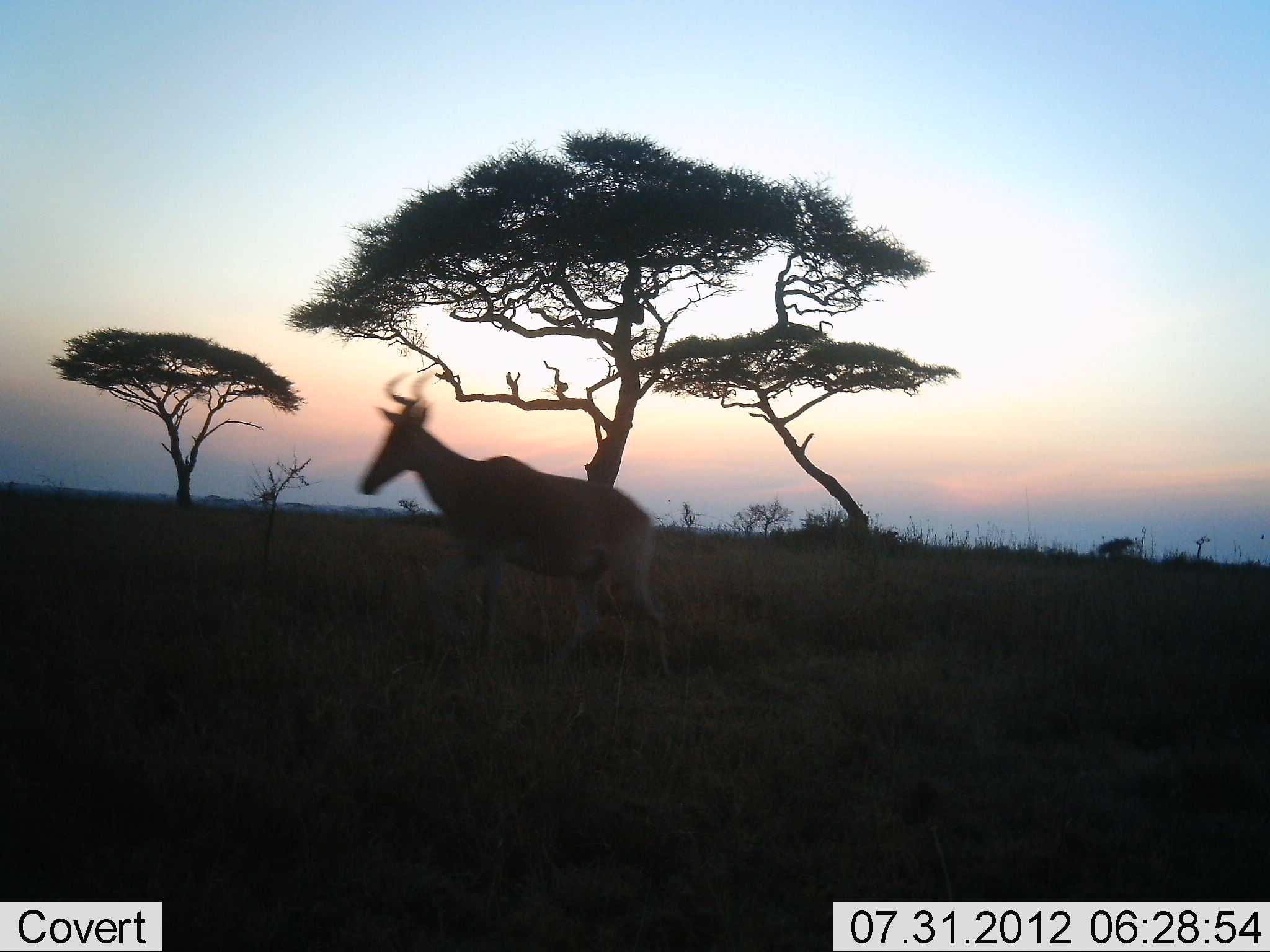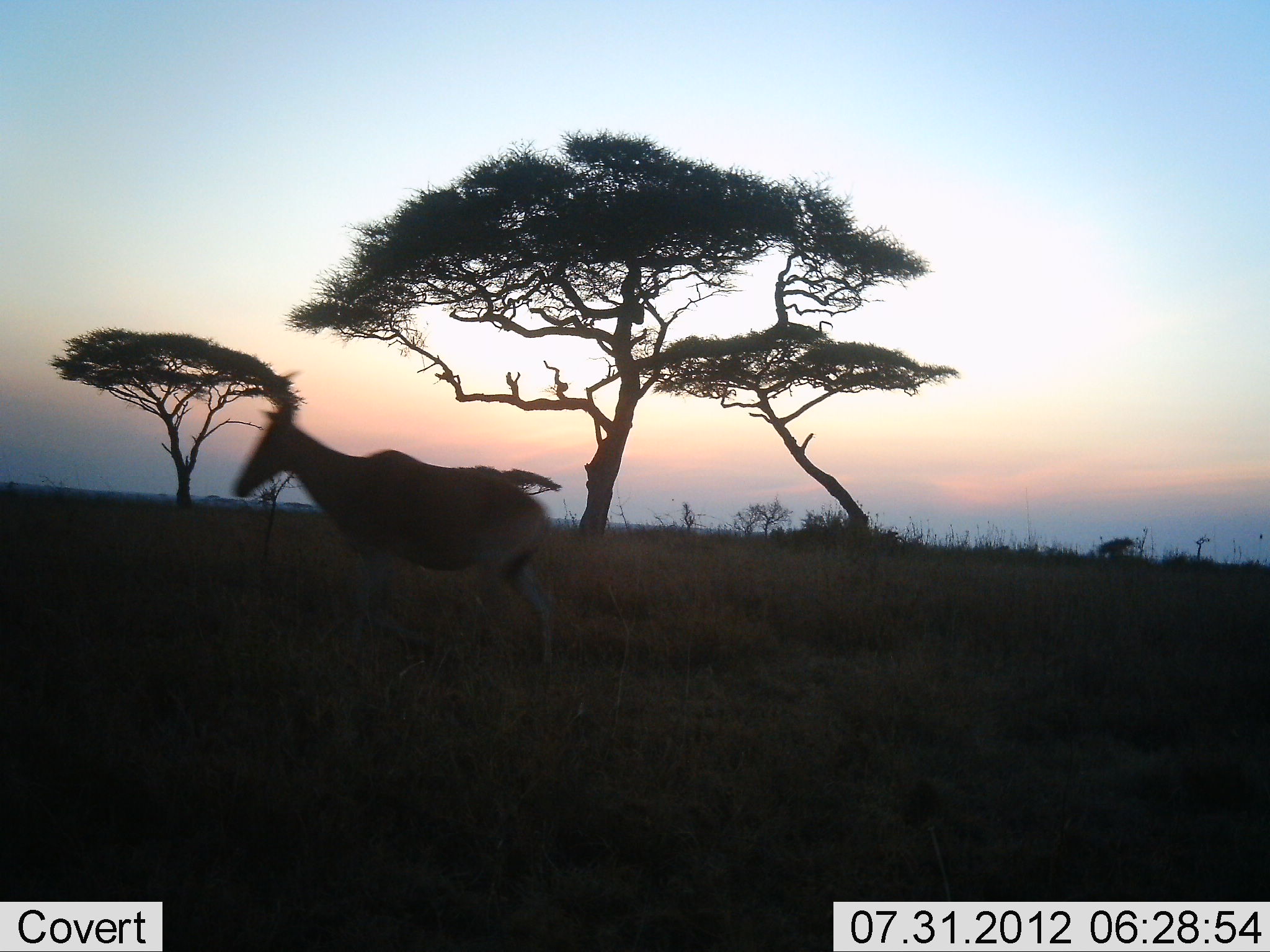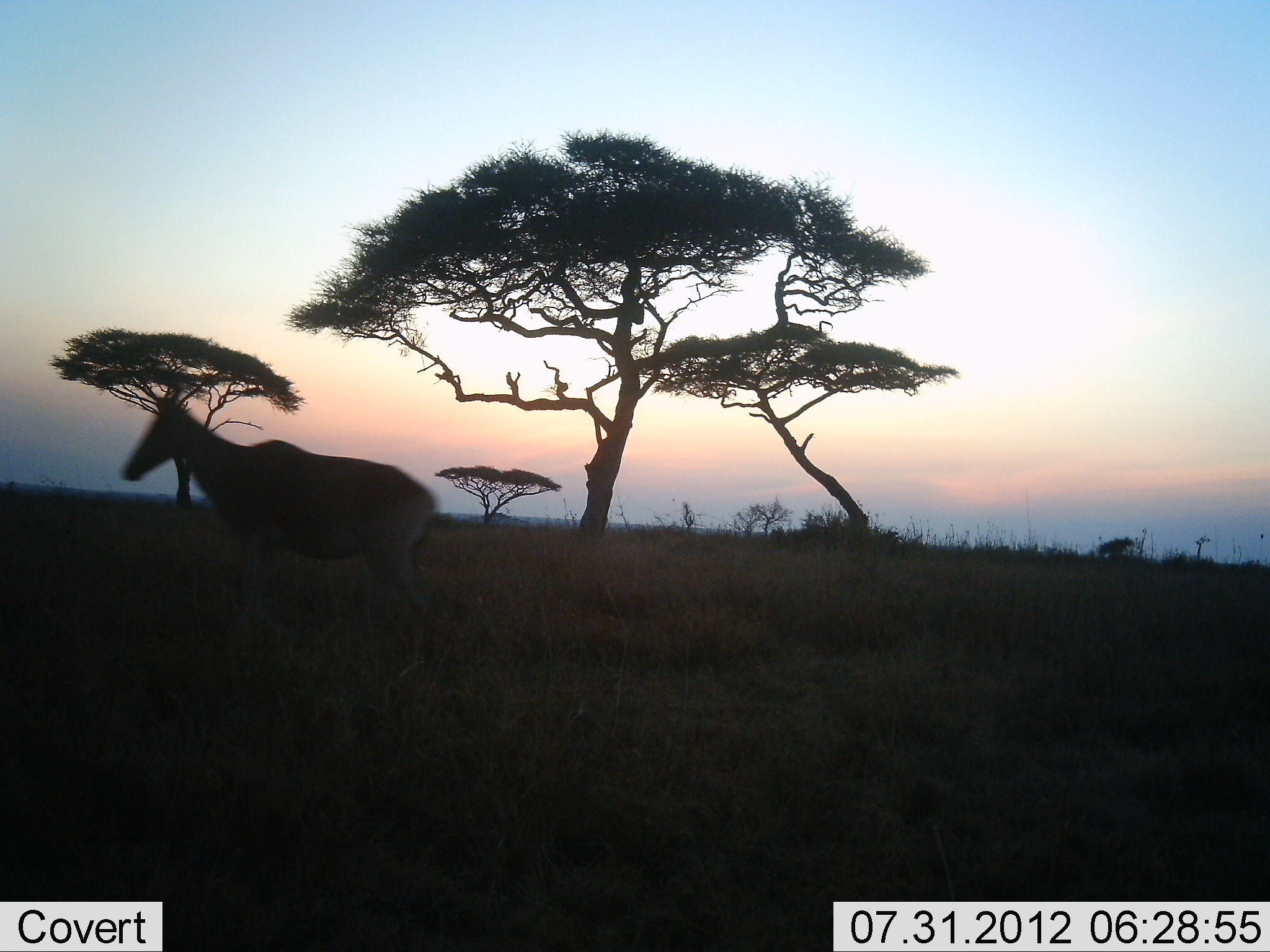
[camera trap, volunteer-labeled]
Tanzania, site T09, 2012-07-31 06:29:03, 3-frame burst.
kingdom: Animalia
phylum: Chordata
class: Mammalia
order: Artiodactyla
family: Bovidae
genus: Alcelaphus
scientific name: Alcelaphus buselaphus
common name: hartebeest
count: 1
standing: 10%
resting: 0%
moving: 90%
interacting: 0%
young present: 0%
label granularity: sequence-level